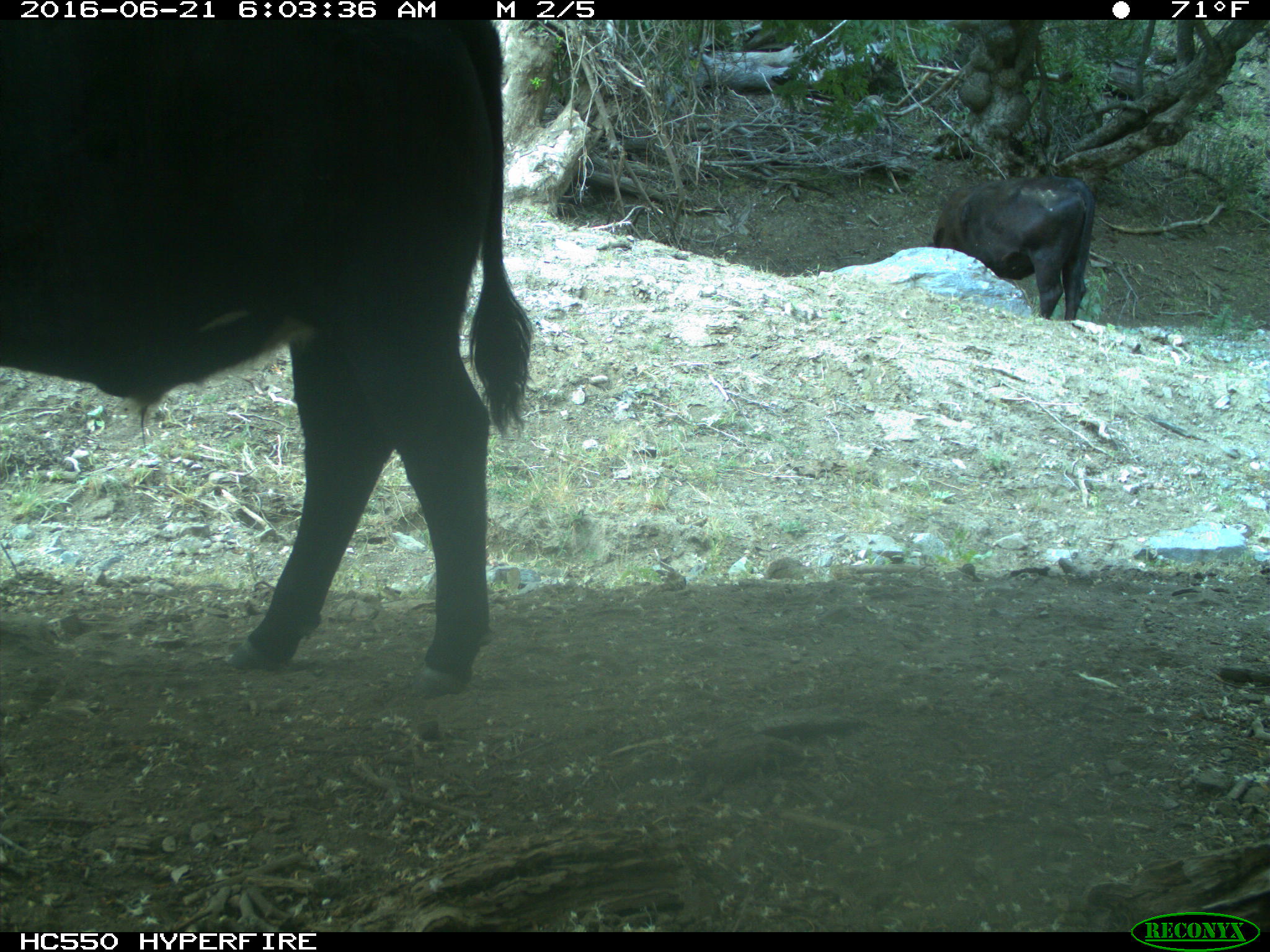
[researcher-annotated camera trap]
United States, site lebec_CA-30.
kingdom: Animalia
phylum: Chordata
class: Mammalia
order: Artiodactyla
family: Bovidae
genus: Bos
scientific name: Bos taurus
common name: domestic cow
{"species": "Bos taurus (domestic cow)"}